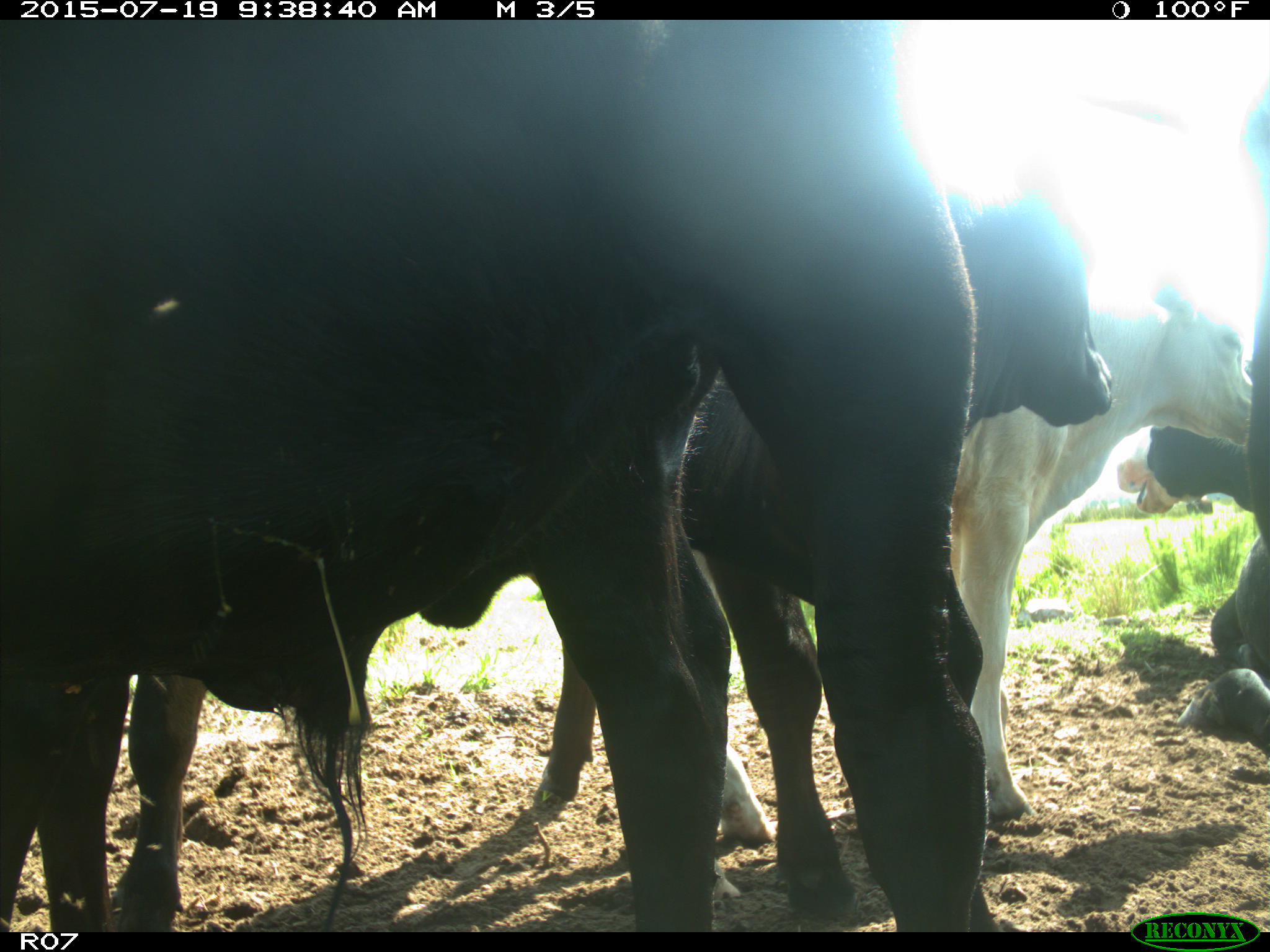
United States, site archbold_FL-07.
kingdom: Animalia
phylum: Chordata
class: Mammalia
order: Artiodactyla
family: Bovidae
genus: Bos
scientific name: Bos taurus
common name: domestic cow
Bos taurus (domestic cow).